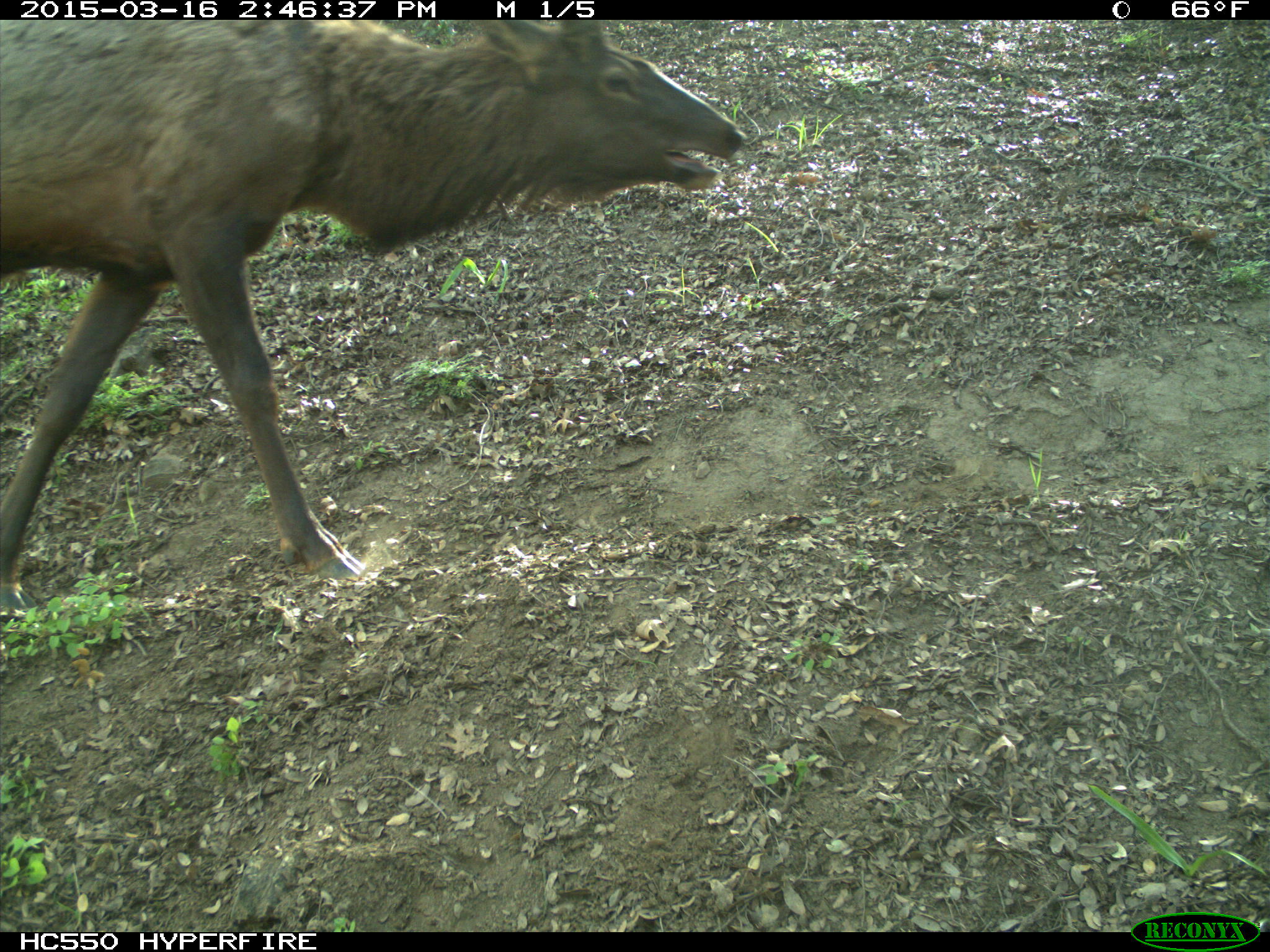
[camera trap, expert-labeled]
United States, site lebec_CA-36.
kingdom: Animalia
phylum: Chordata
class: Mammalia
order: Artiodactyla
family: Cervidae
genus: Cervus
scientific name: Cervus canadensis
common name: elk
Cervus canadensis (elk).